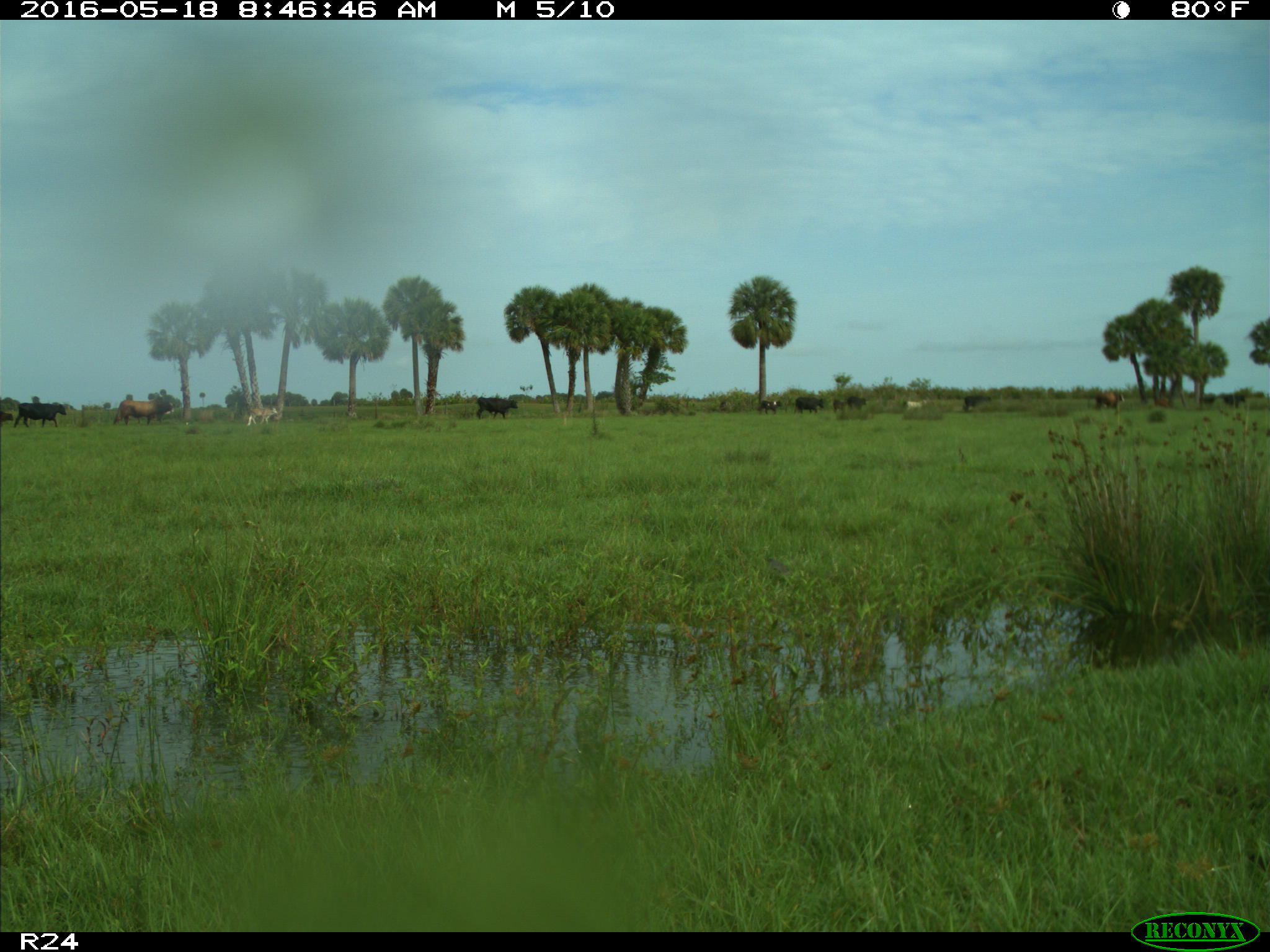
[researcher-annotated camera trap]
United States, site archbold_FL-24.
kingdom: Animalia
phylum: Chordata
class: Mammalia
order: Artiodactyla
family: Bovidae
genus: Bos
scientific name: Bos taurus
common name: domestic cow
Bos taurus (domestic cow).